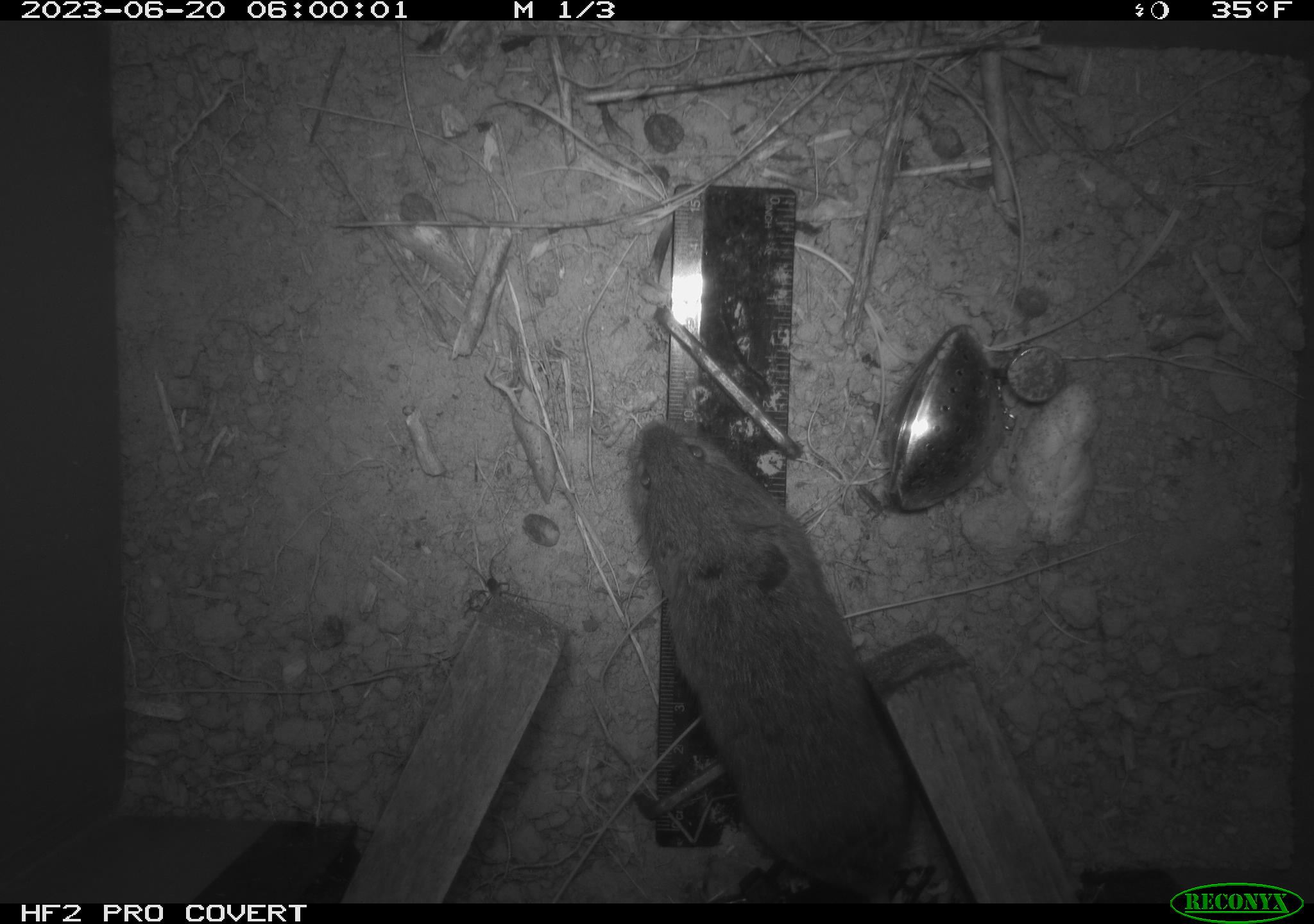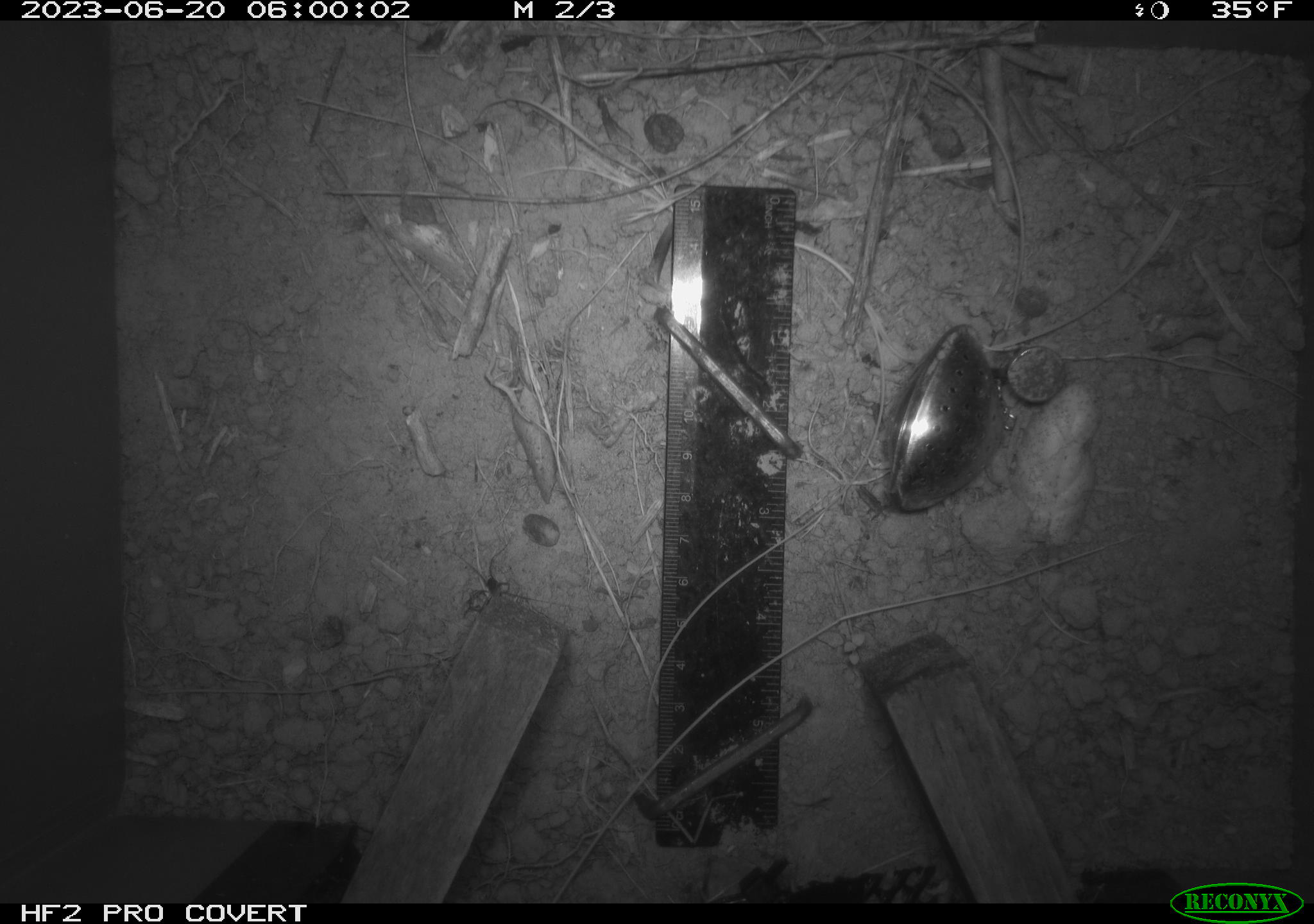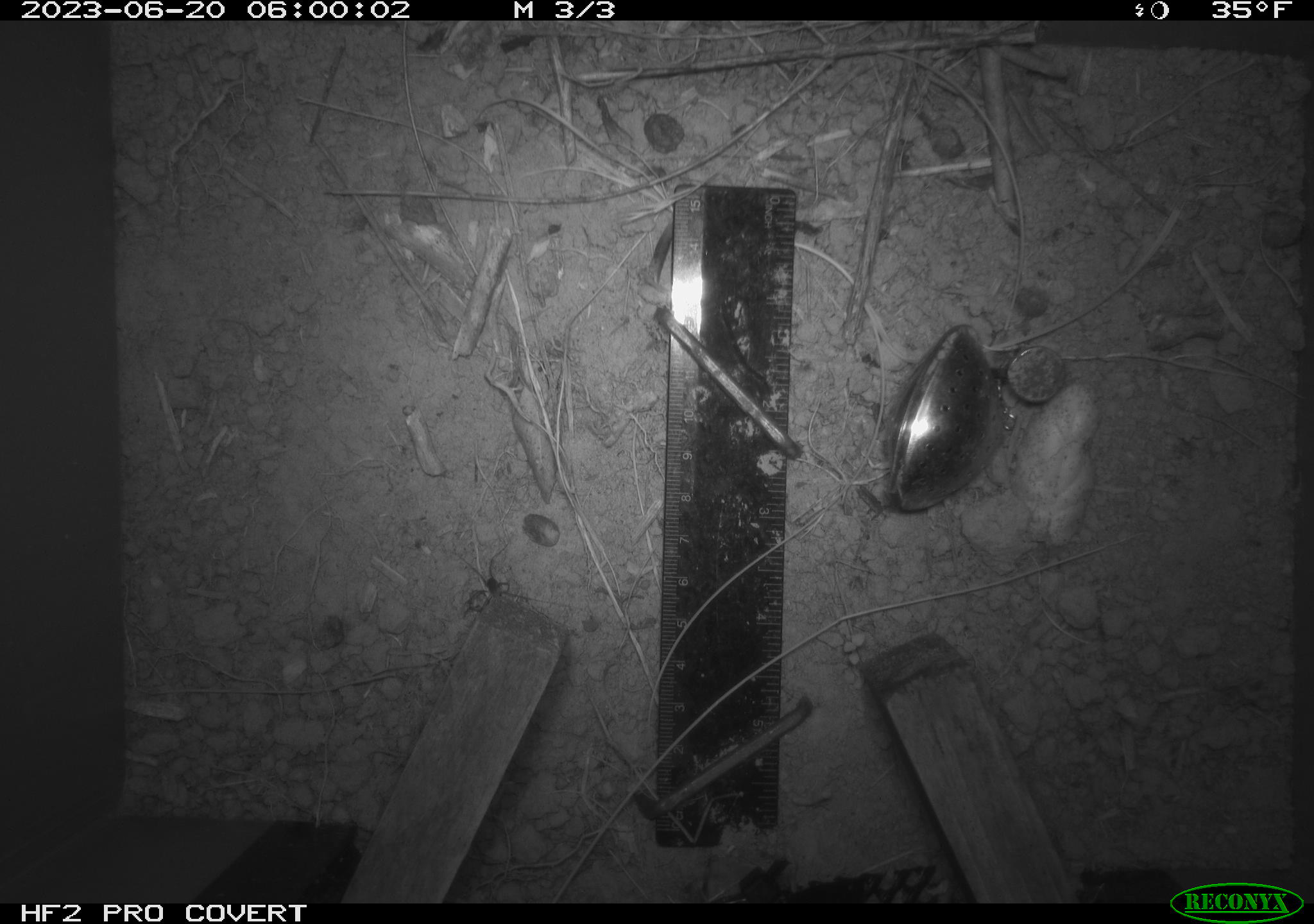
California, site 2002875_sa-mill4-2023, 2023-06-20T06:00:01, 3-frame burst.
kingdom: Animalia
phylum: Chordata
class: Mammalia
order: Rodentia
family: Cricetidae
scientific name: Arvicolinae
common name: voles, lemmings, and muskrats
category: arvicolinae subfamily